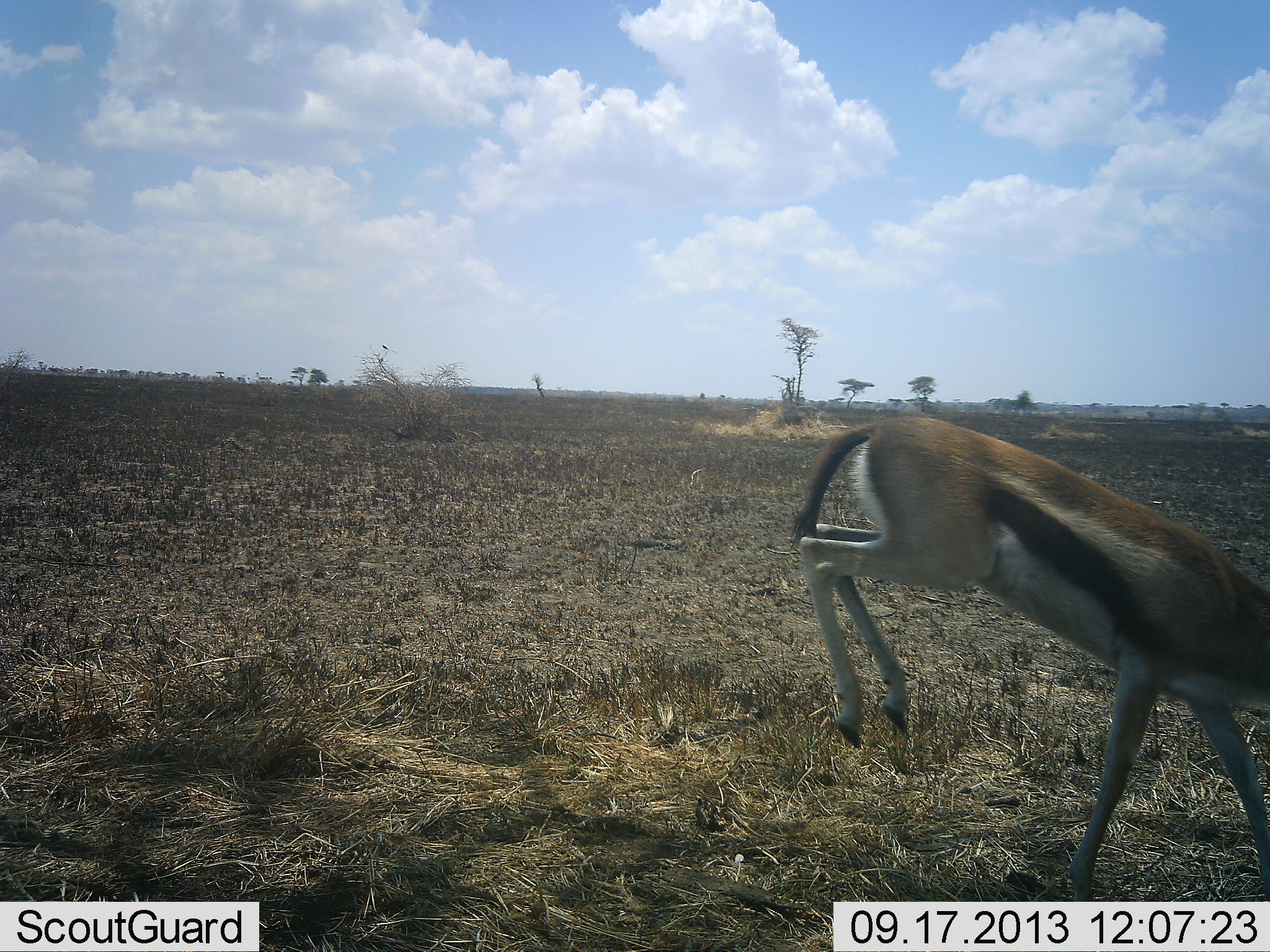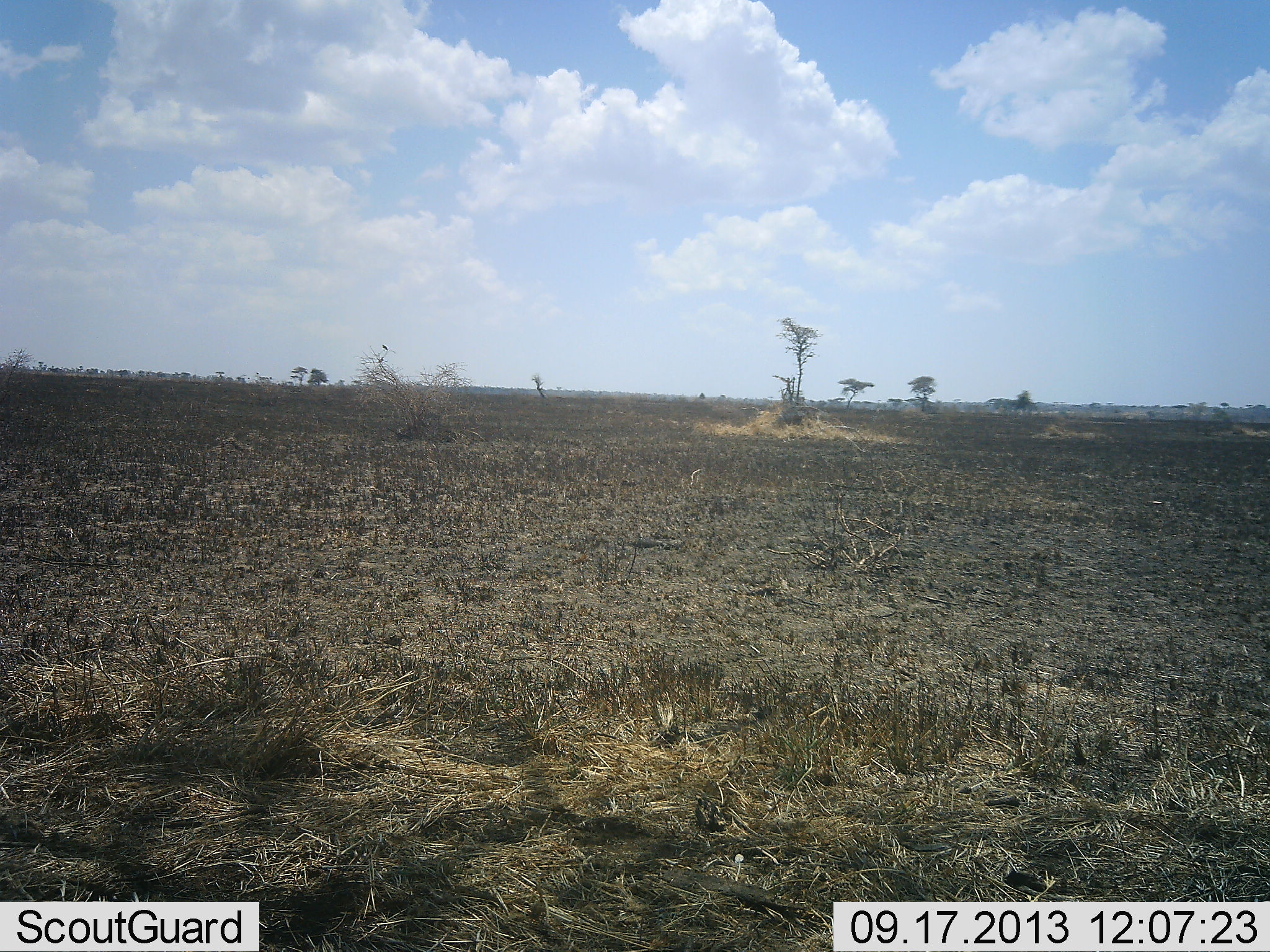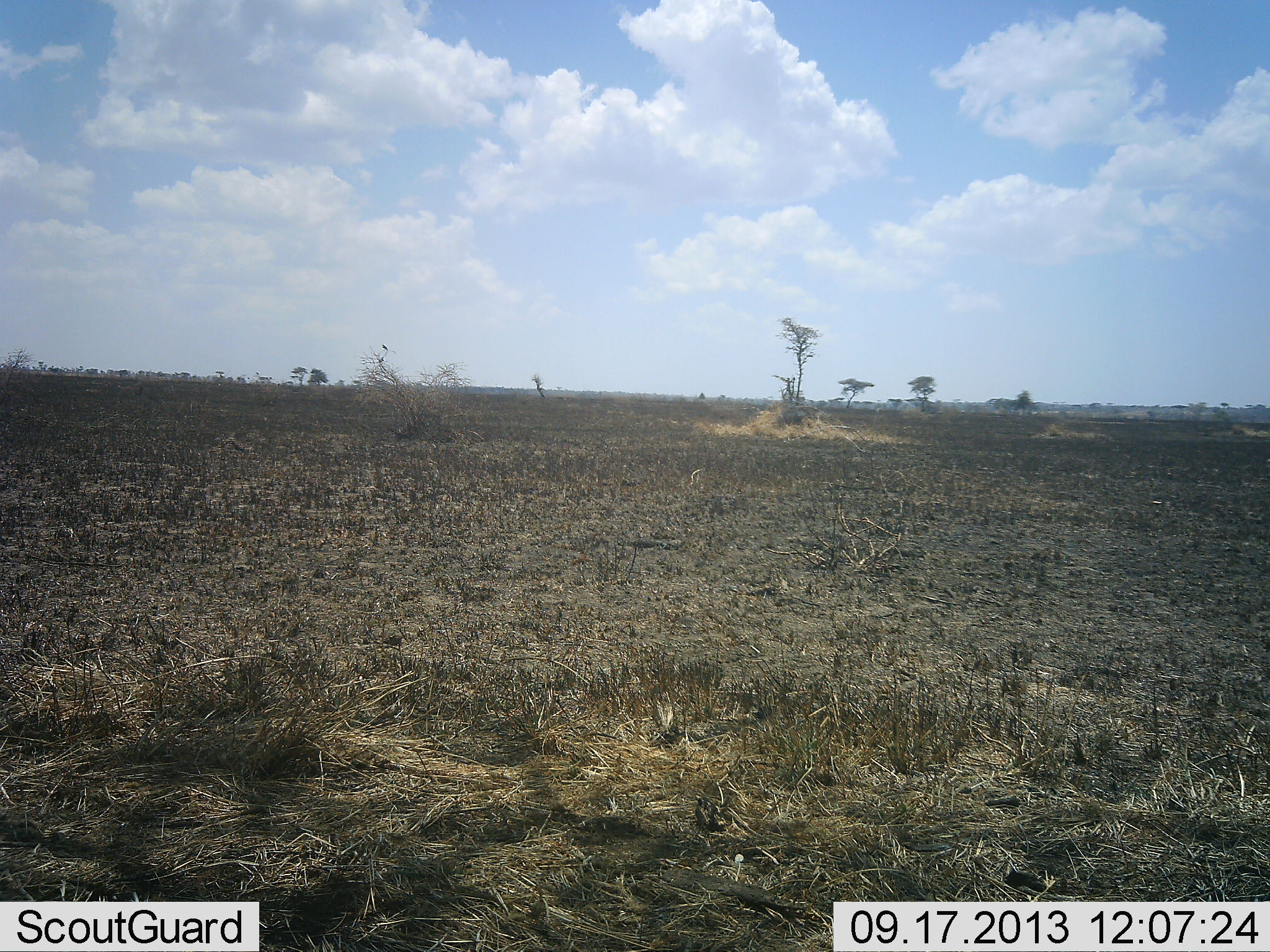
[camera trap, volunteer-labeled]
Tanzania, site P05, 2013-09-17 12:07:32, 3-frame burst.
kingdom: Animalia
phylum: Chordata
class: Mammalia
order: Artiodactyla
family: Bovidae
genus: Eudorcas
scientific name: Eudorcas thomsonii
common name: thomson's gazelle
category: gazellethomsons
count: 1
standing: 0%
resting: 0%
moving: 100%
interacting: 0%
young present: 0%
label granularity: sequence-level